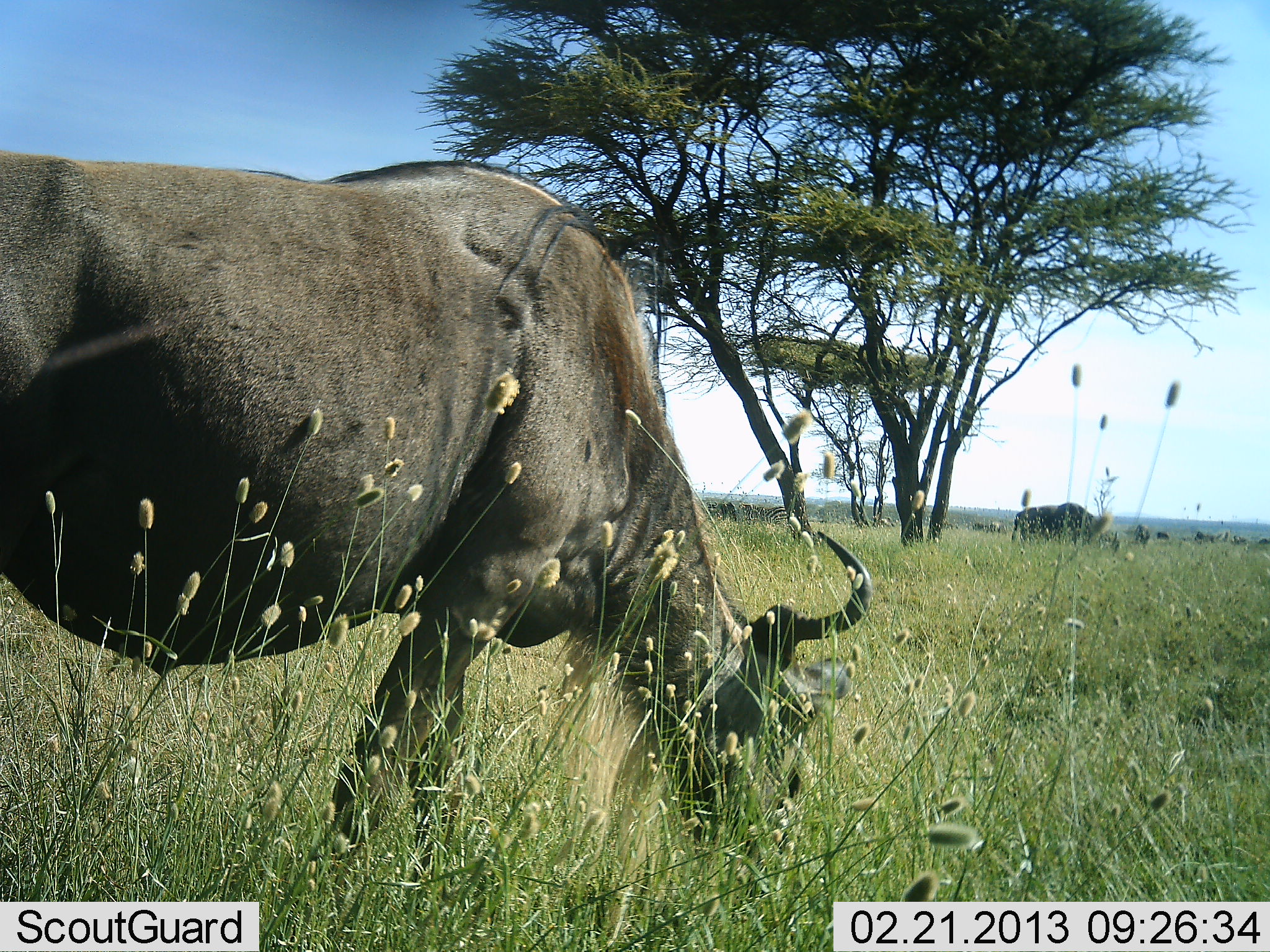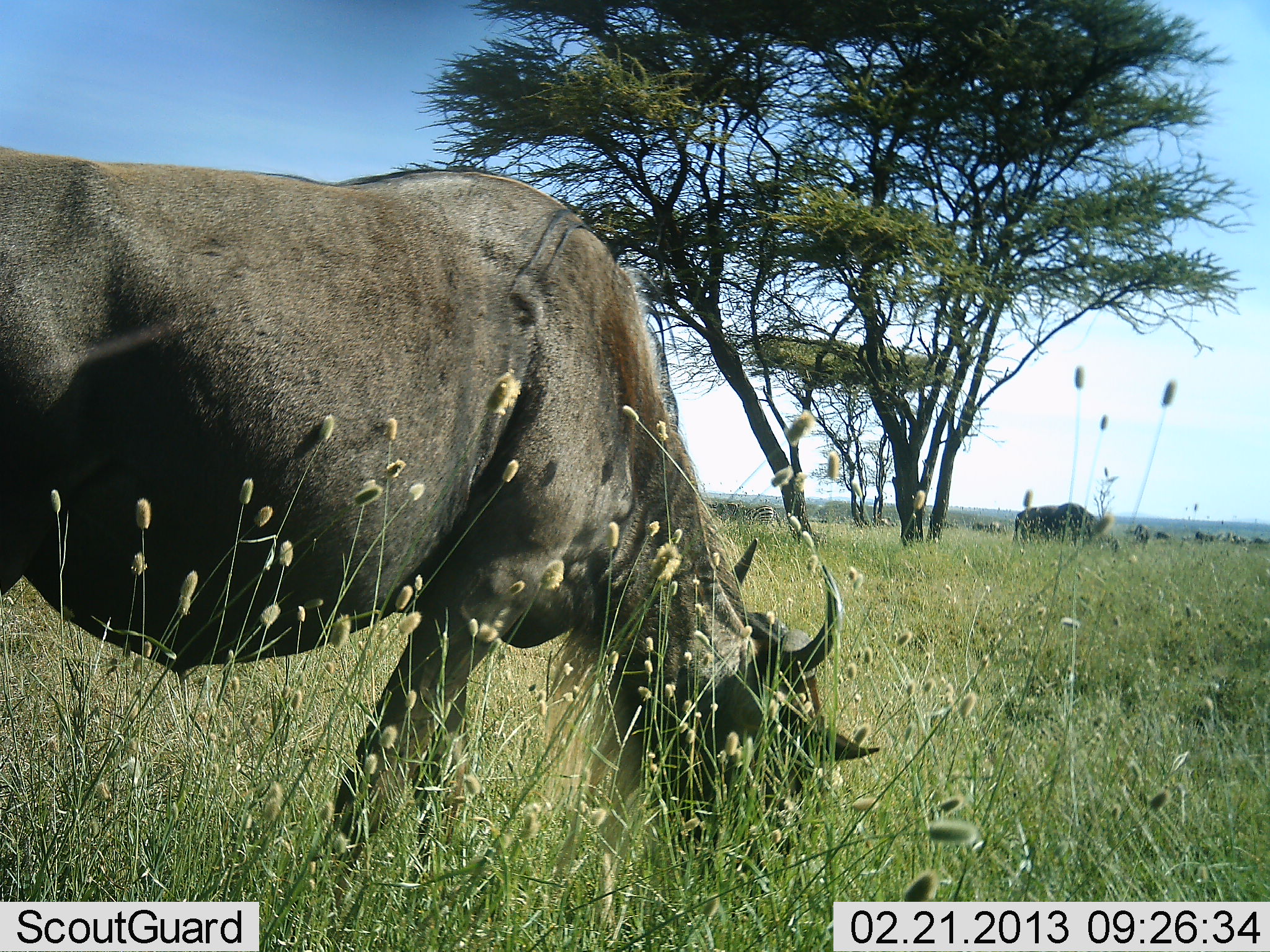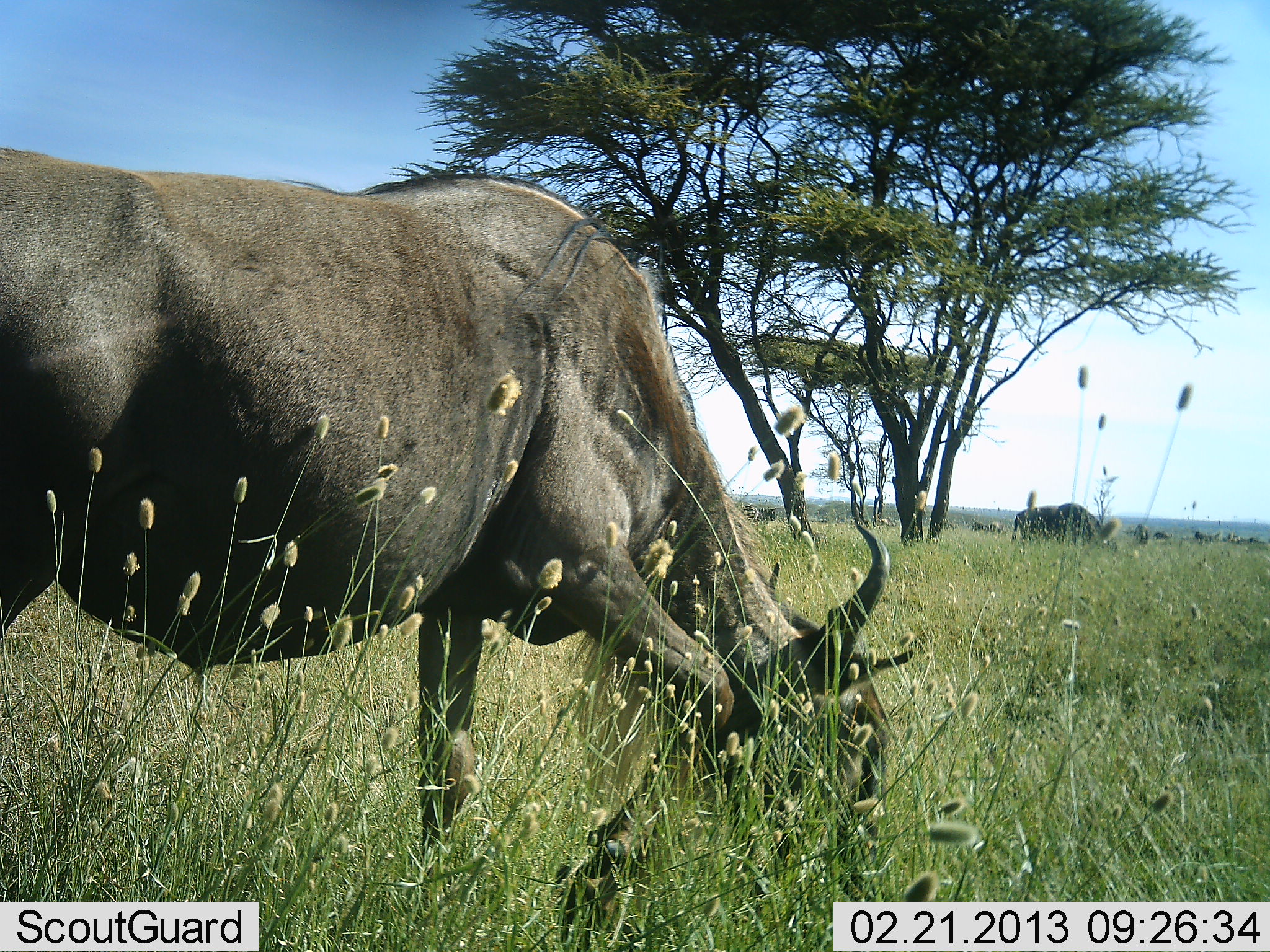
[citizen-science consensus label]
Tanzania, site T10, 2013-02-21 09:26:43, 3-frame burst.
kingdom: Animalia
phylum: Chordata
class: Mammalia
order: Artiodactyla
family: Bovidae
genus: Connochaetes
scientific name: Connochaetes taurinus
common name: blue wildebeest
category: wildebeest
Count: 2.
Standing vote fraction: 40%.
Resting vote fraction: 0%.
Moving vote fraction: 20%.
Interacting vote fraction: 0%.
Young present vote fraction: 0%.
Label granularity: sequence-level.